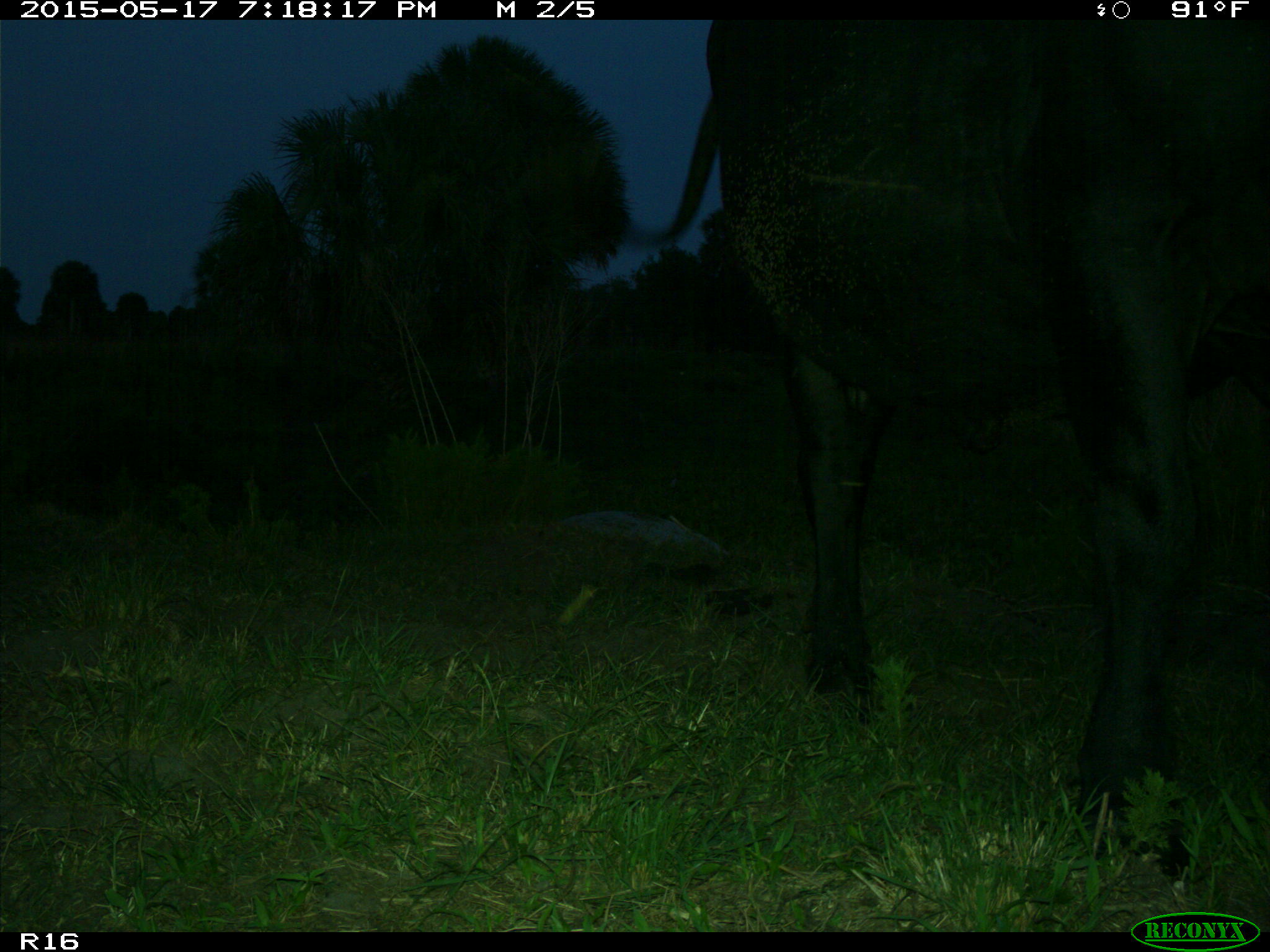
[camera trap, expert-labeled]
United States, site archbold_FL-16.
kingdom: Animalia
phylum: Chordata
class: Mammalia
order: Artiodactyla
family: Bovidae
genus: Bos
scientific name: Bos taurus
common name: domestic cow